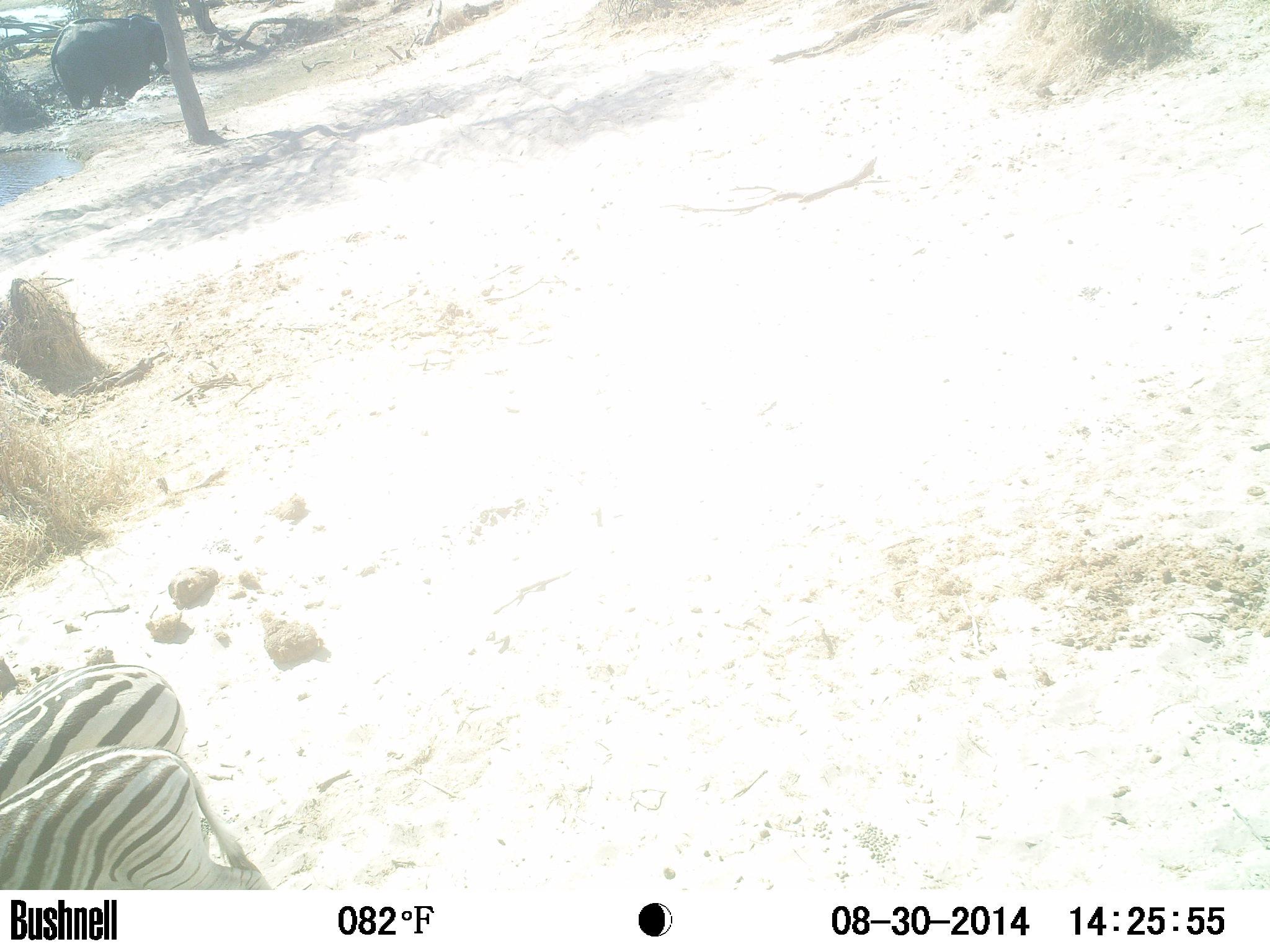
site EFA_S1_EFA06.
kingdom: Animalia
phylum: Chordata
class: Mammalia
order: Proboscidea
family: Elephantidae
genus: Loxodonta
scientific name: Loxodonta africana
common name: african bush elephant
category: elephant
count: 1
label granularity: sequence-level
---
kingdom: Animalia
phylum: Chordata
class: Mammalia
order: Perissodactyla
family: Equidae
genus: Equus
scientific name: Equus quagga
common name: plains zebra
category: zebraplains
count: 2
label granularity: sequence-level